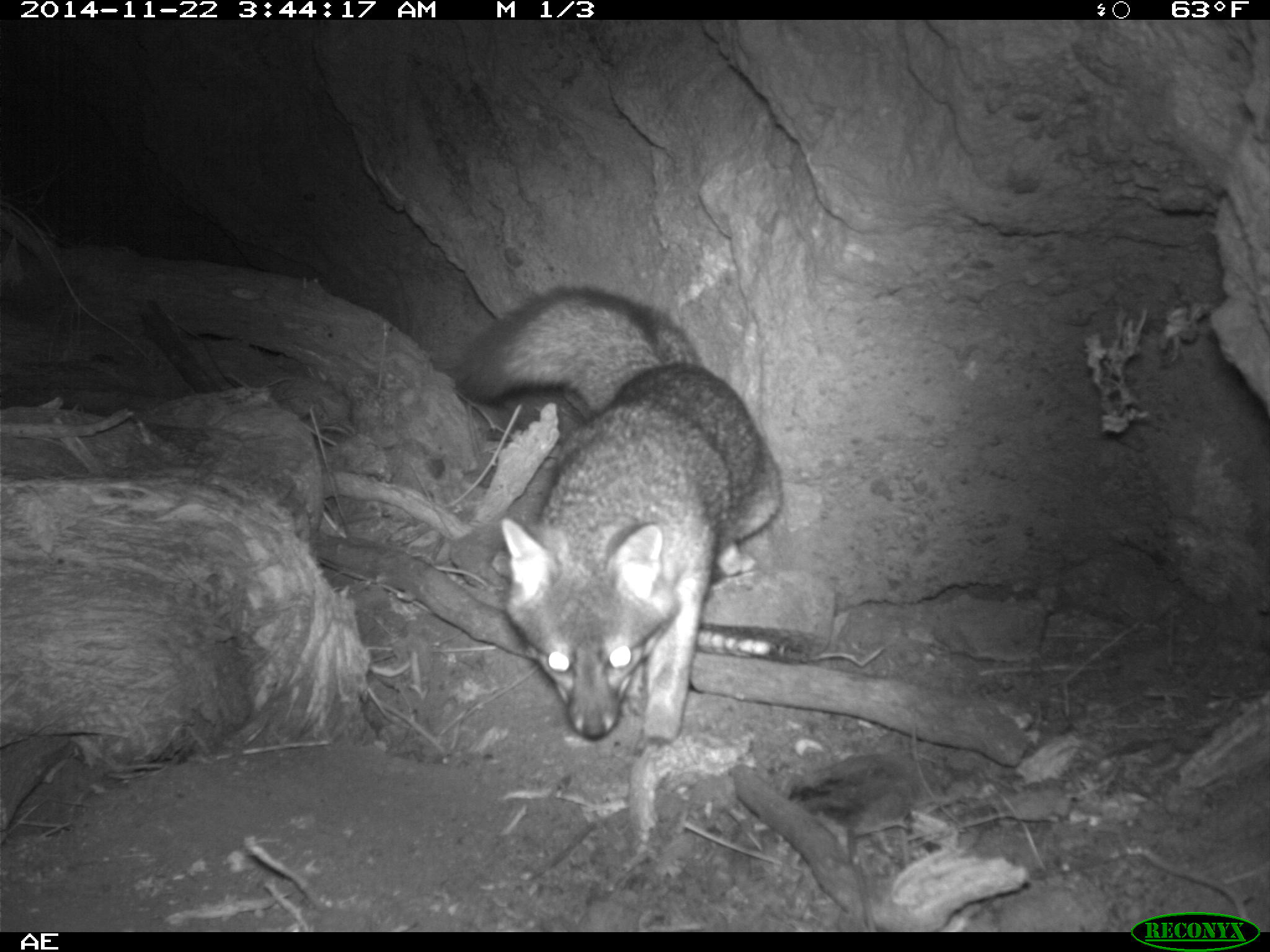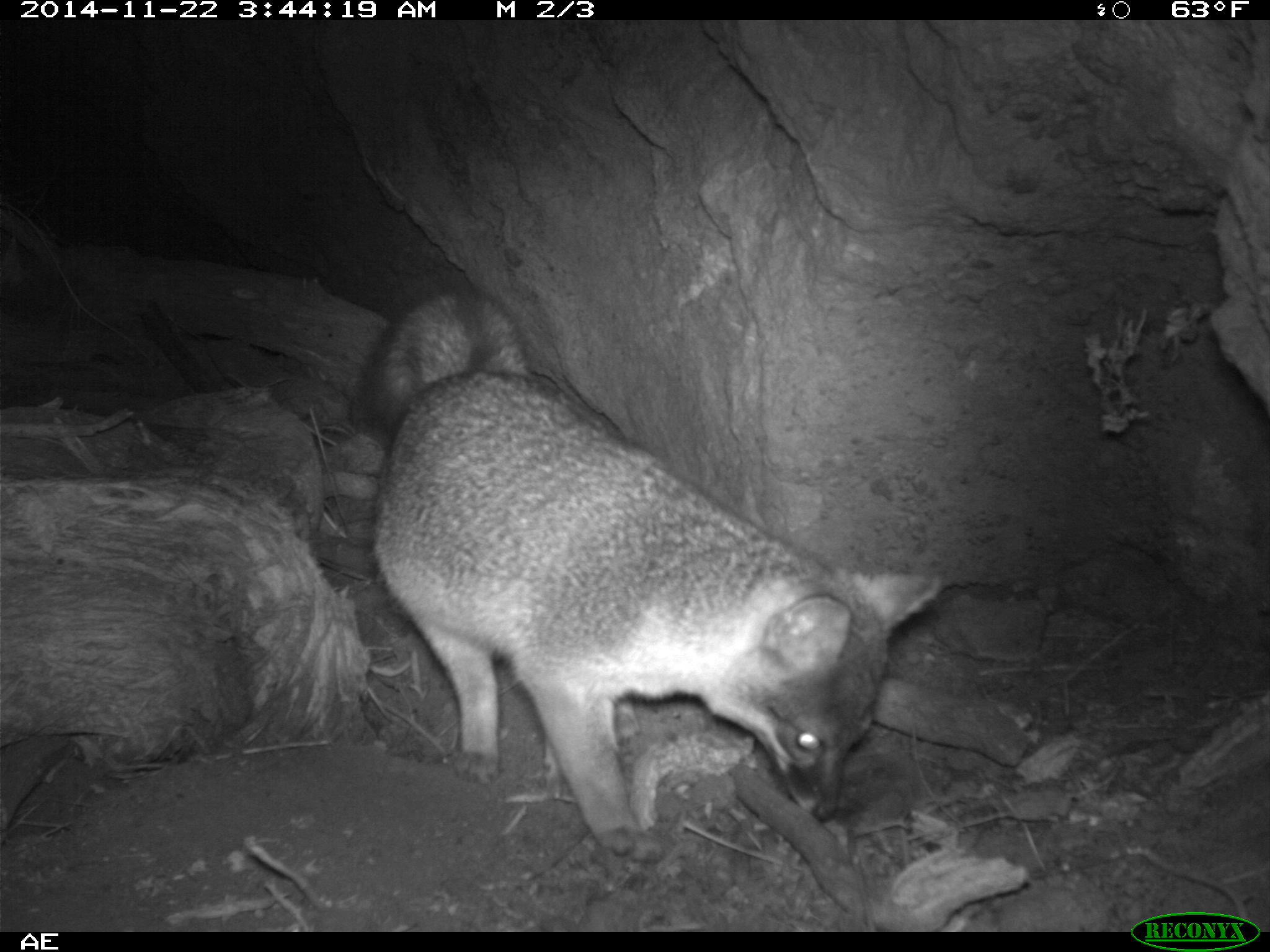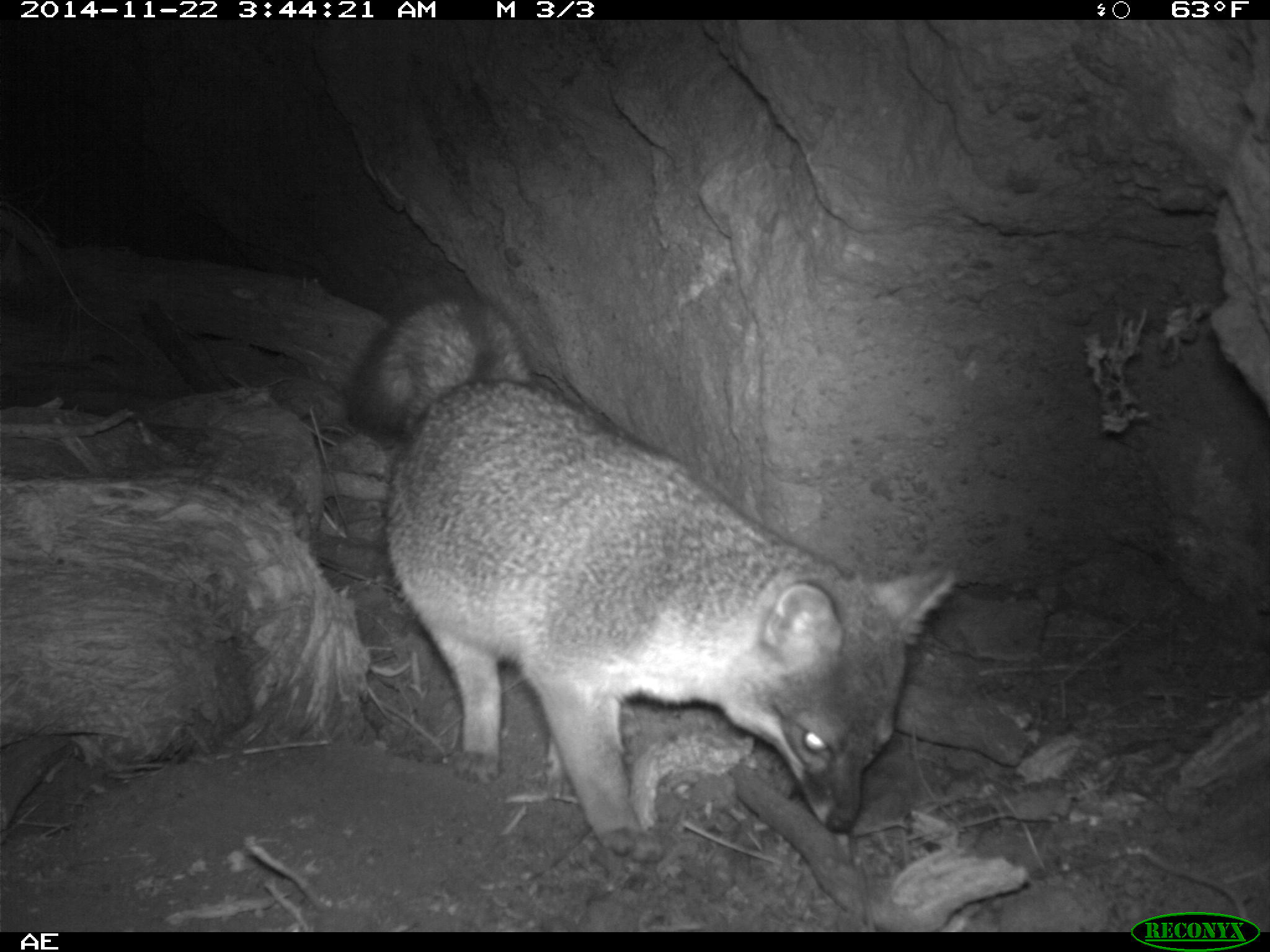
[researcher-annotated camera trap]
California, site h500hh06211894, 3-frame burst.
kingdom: Animalia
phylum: Chordata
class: Mammalia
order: Carnivora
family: Canidae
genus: Urocyon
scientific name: Urocyon littoralis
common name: island fox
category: fox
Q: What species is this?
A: Fox (island fox) (Urocyon littoralis).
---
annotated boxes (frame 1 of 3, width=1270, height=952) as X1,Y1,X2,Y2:
fox: 449,286,784,740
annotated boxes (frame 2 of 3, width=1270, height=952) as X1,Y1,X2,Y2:
fox: 358,289,941,848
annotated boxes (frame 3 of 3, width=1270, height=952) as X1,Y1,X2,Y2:
fox: 341,302,954,860